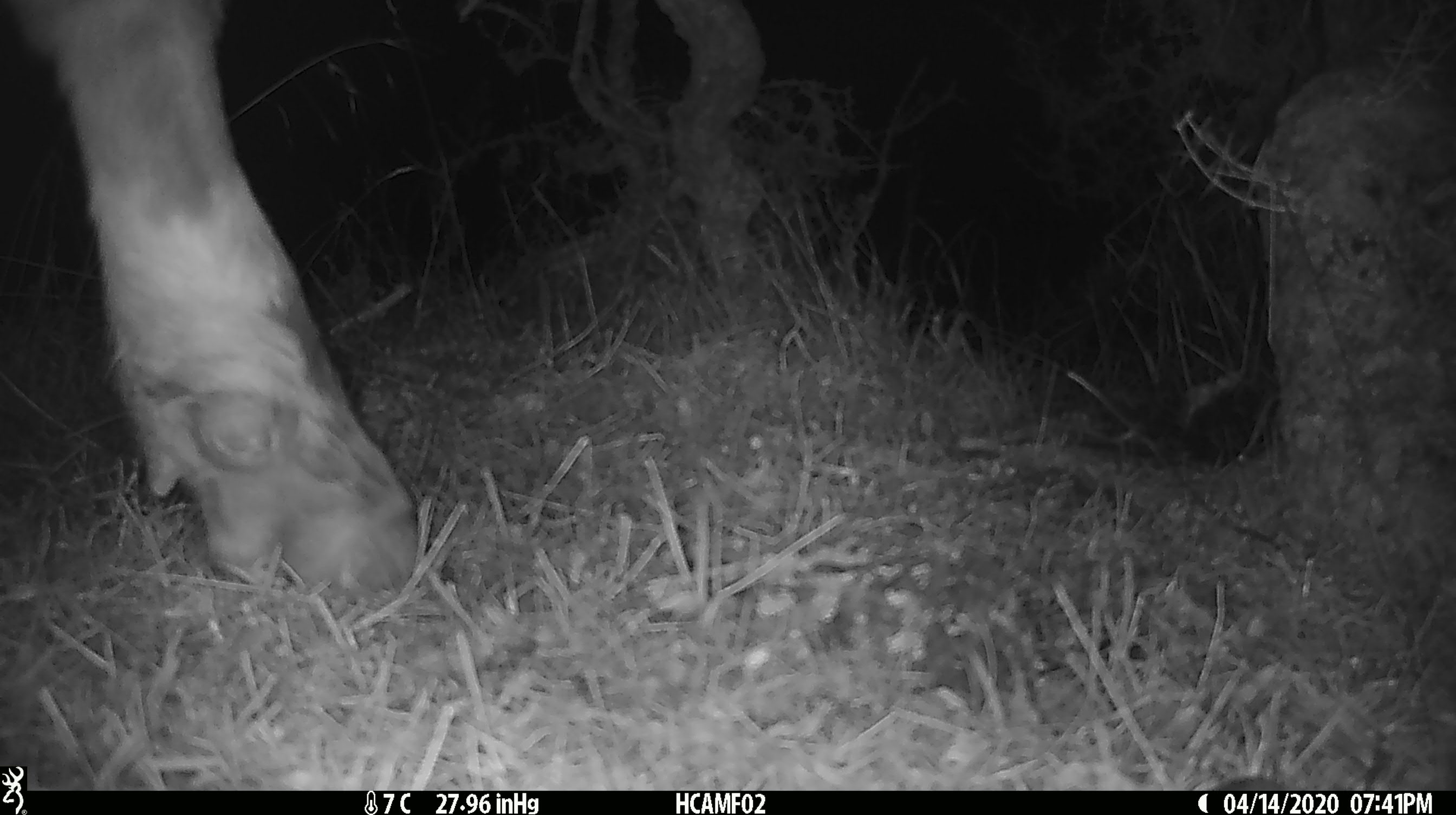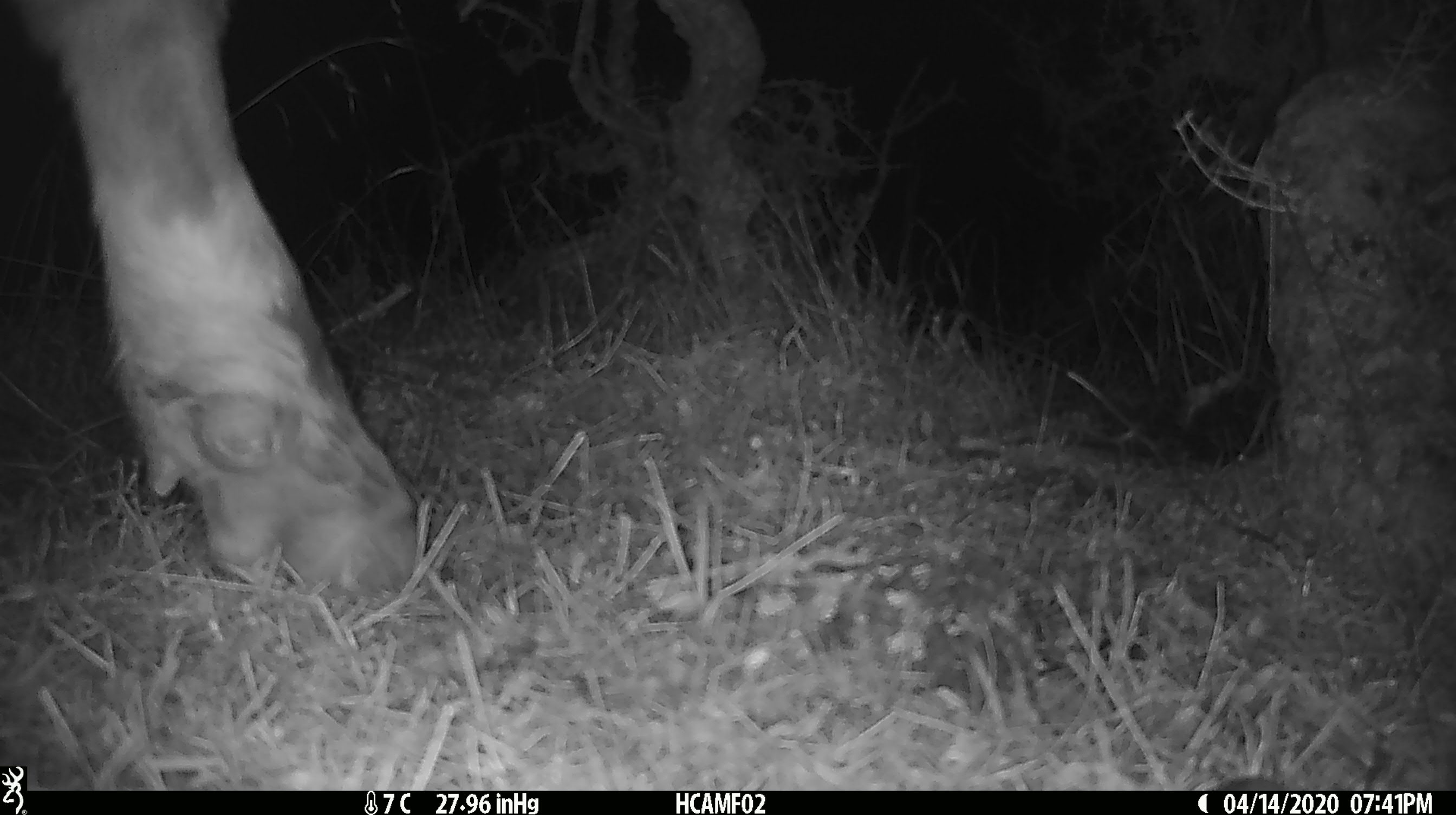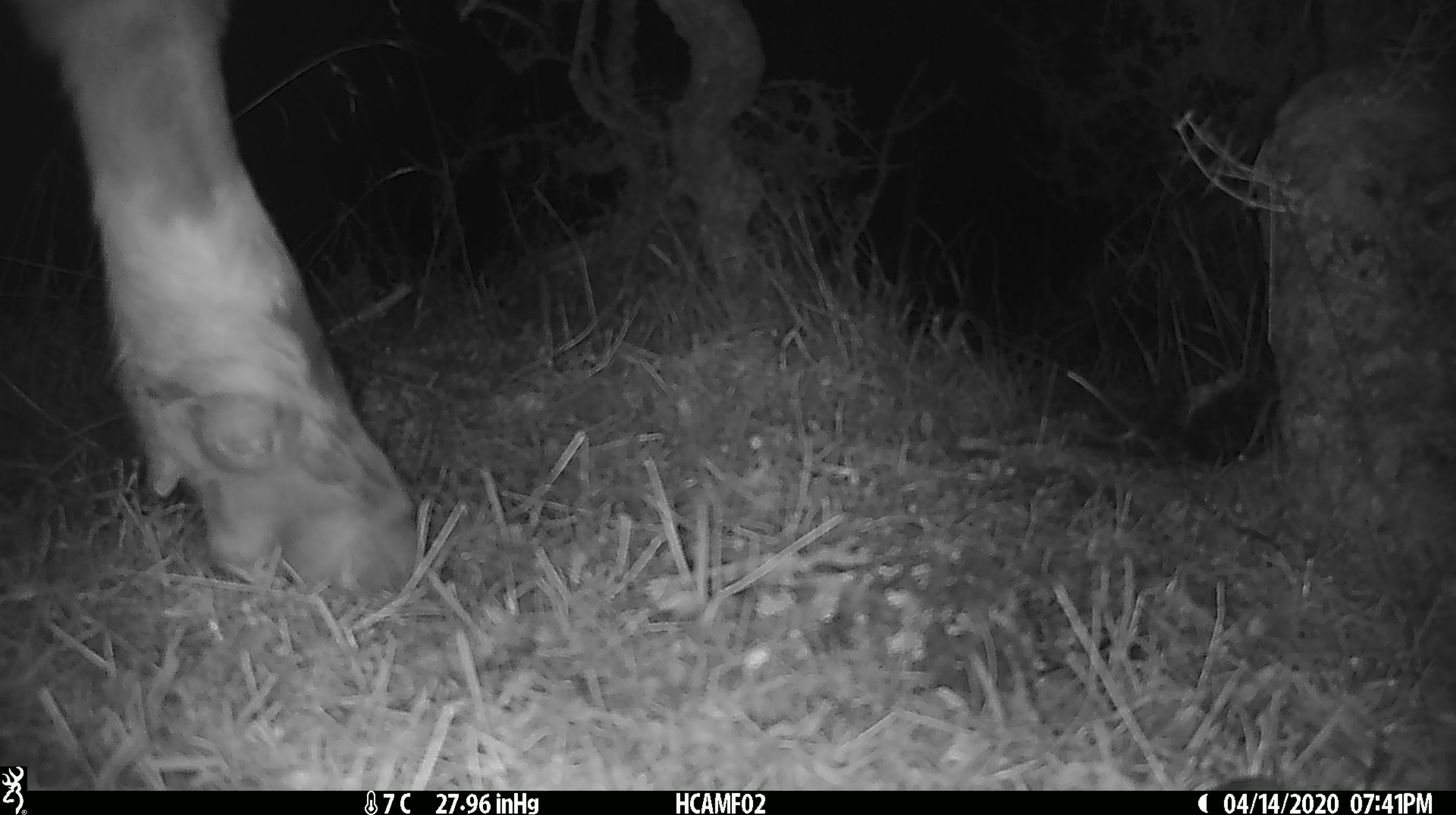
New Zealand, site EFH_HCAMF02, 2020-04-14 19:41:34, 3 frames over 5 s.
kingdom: Animalia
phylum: Chordata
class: Mammalia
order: Artiodactyla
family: Bovidae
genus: Bos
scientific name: Bos taurus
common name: domestic cow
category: cow